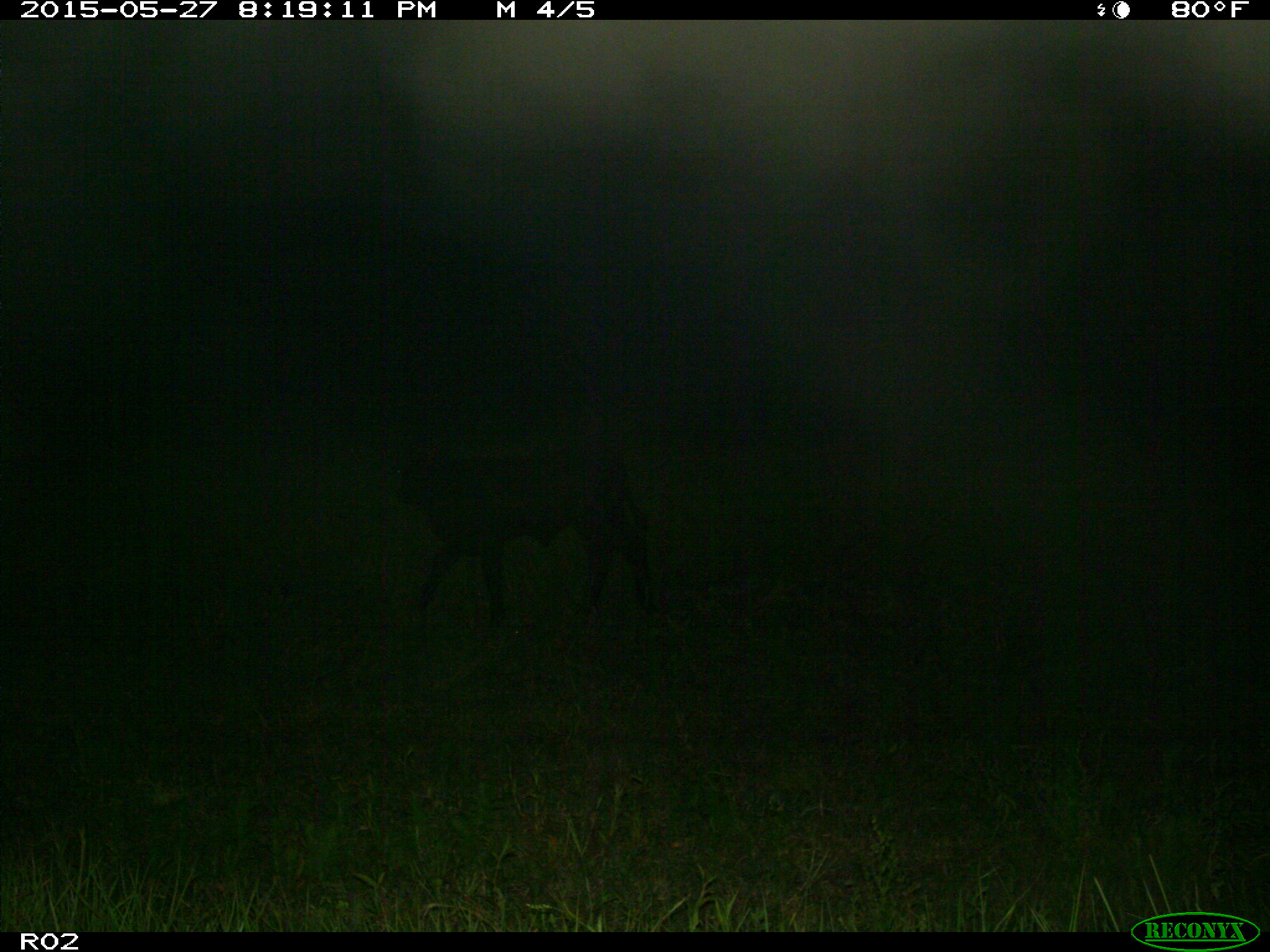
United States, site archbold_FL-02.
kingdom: Animalia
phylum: Chordata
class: Mammalia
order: Artiodactyla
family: Bovidae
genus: Bos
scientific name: Bos taurus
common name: domestic cow